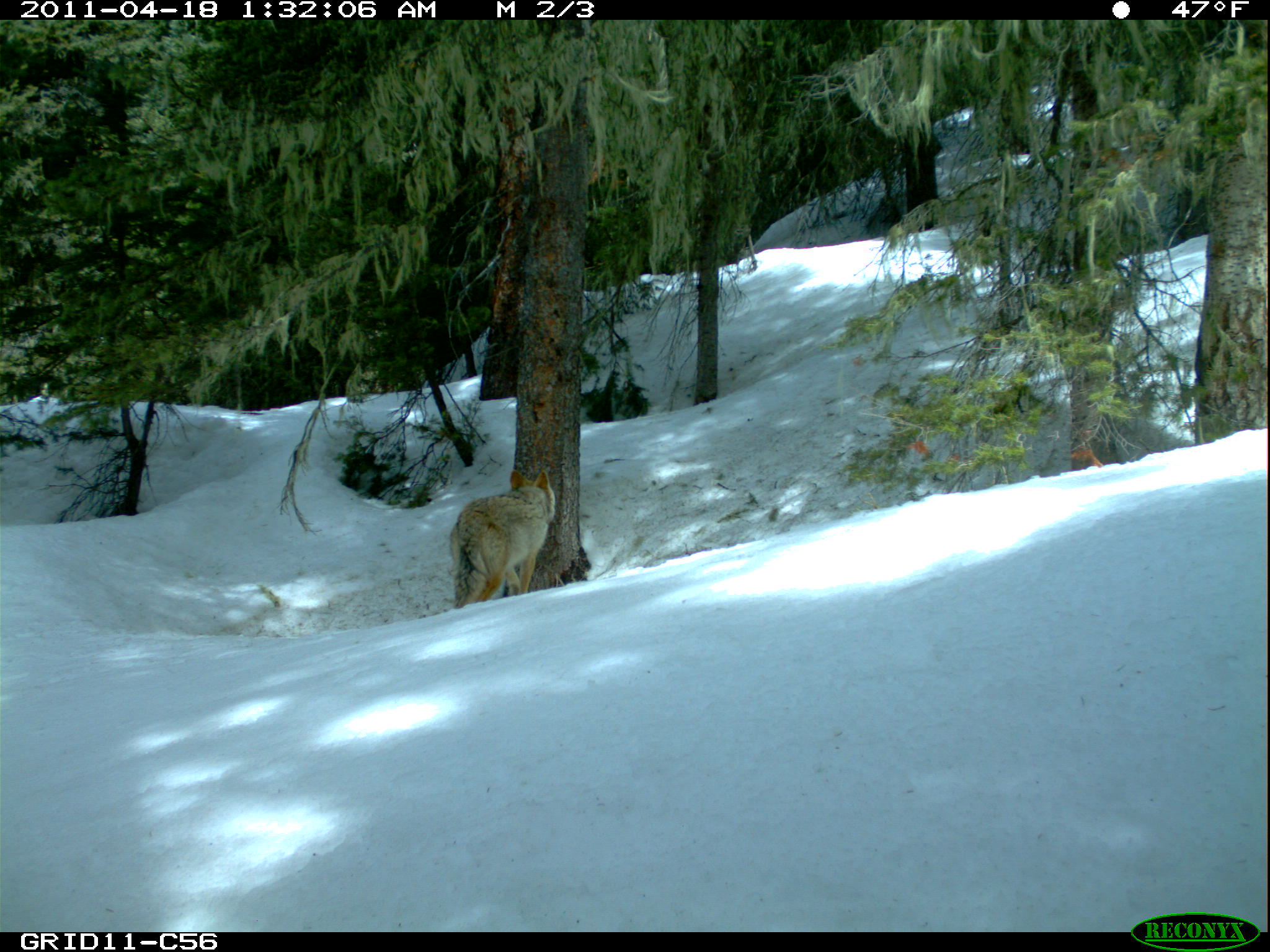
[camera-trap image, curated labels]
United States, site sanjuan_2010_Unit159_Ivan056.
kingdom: Animalia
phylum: Chordata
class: Mammalia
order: Carnivora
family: Canidae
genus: Canis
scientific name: Canis latrans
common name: coyote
Canis latrans (coyote).